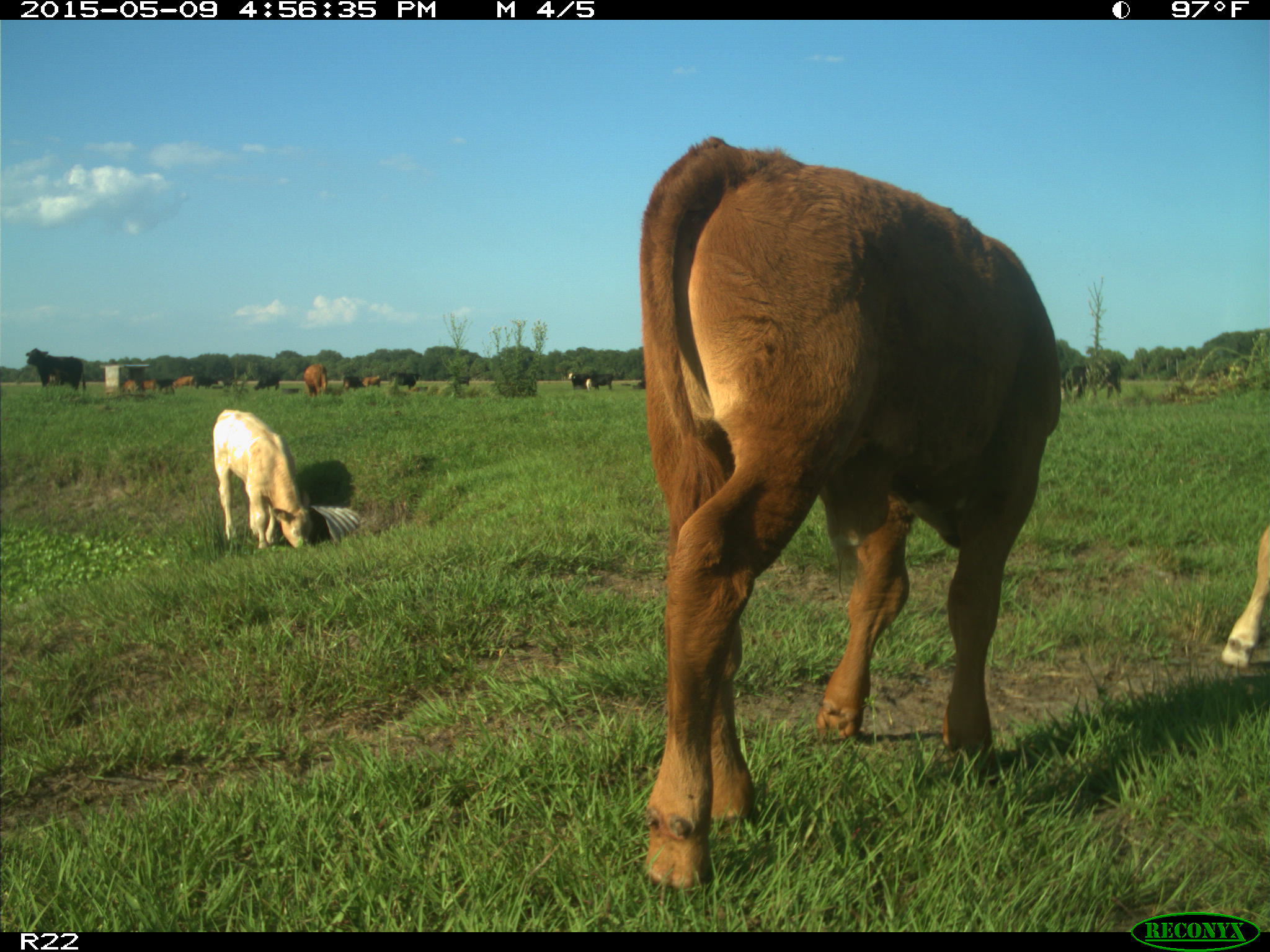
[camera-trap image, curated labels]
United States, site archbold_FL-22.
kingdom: Animalia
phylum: Chordata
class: Mammalia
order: Artiodactyla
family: Bovidae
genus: Bos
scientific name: Bos taurus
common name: domestic cow